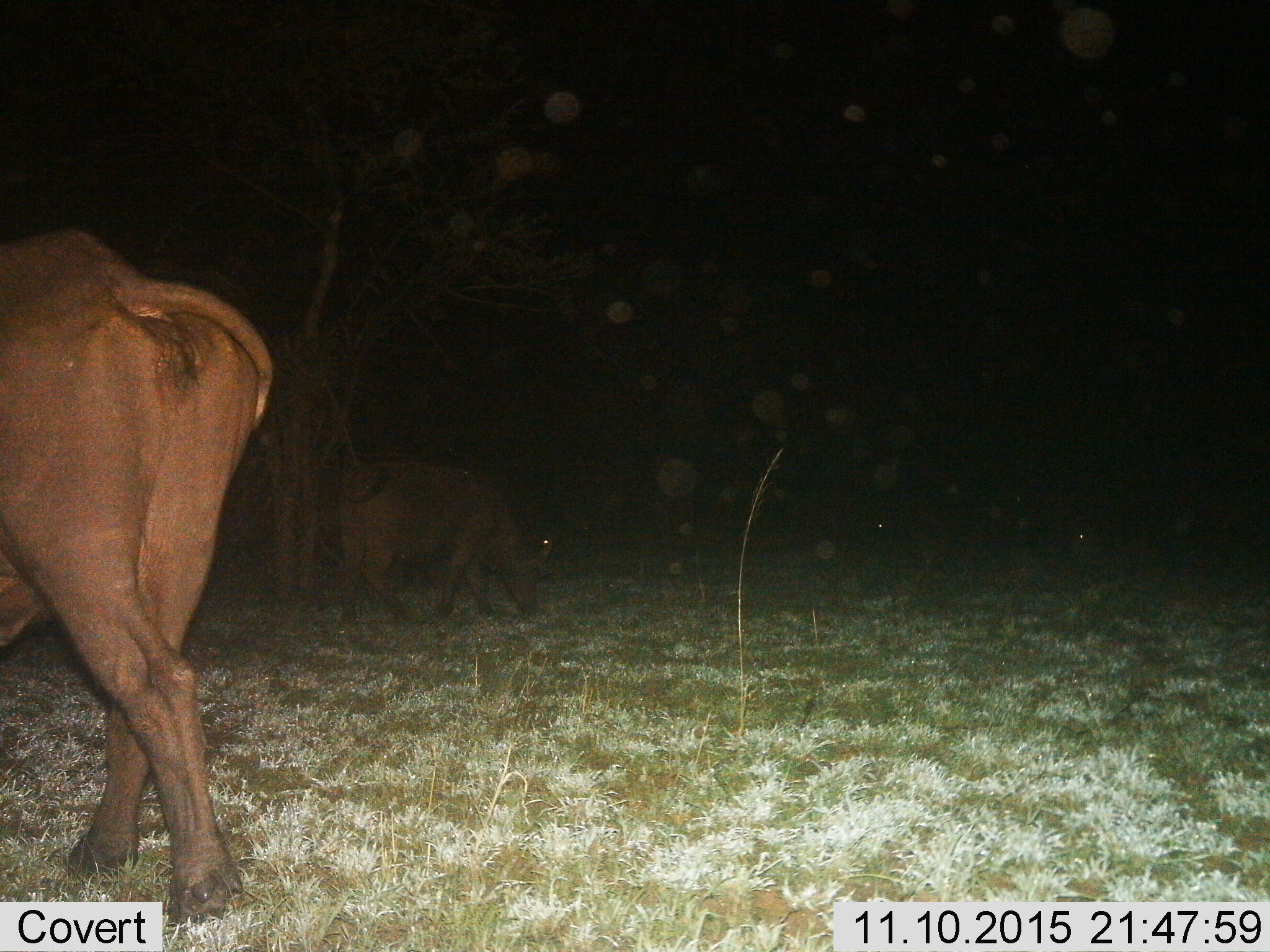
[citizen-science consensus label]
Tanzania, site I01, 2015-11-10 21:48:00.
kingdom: Animalia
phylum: Chordata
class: Mammalia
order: Artiodactyla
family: Bovidae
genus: Syncerus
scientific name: Syncerus caffer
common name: cape buffalo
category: buffalo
Buffalo (cape buffalo) (Syncerus caffer), count 4. Behavior (volunteer vote fractions): standing 40%, resting 0%, moving 20%, interacting 0%. Young present (vote fraction): 0%. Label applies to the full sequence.